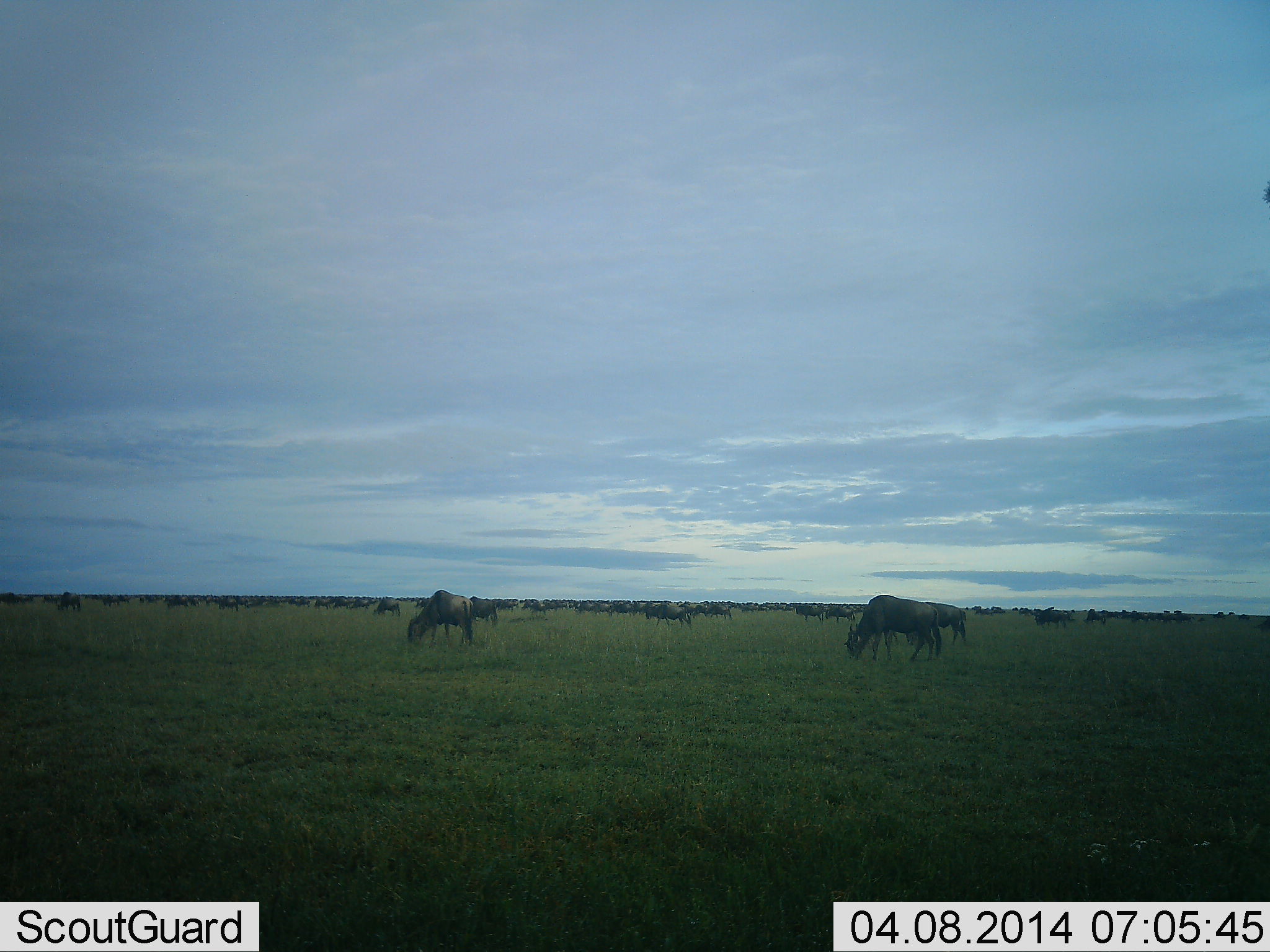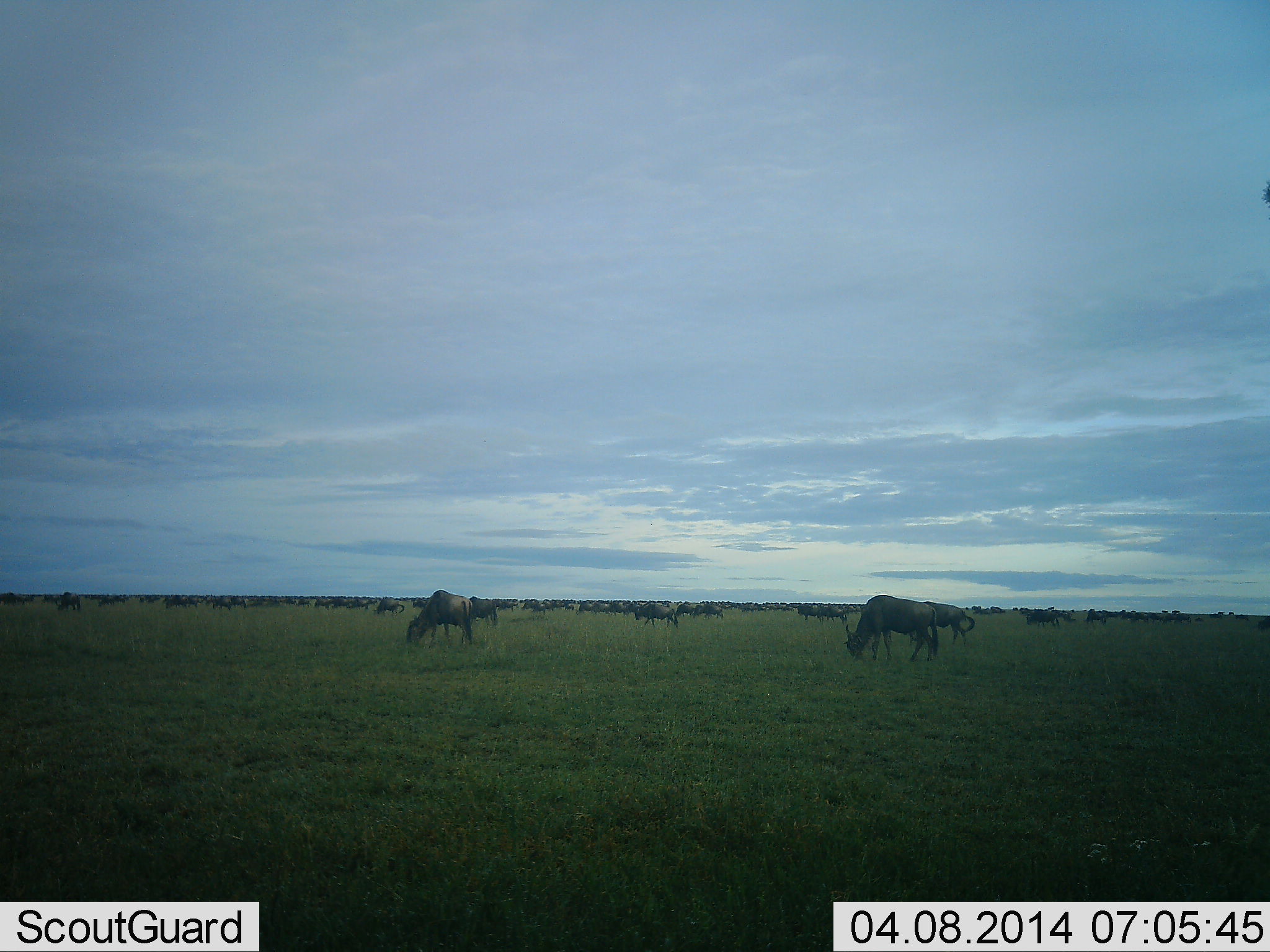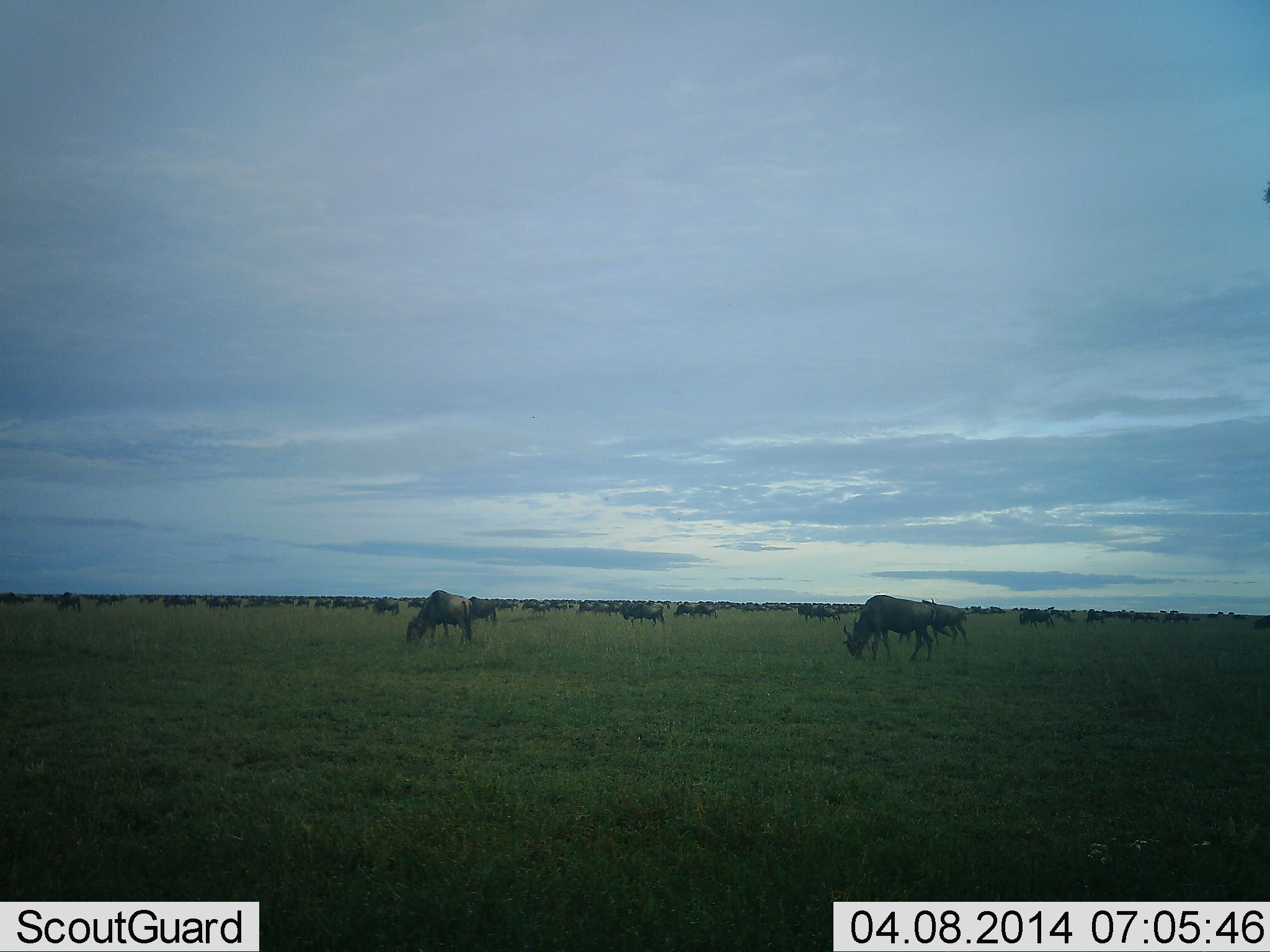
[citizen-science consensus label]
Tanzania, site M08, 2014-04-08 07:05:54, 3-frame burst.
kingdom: Animalia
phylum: Chordata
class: Mammalia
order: Artiodactyla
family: Bovidae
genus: Connochaetes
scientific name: Connochaetes taurinus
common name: blue wildebeest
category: wildebeest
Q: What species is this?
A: Wildebeest (blue wildebeest) (Connochaetes taurinus).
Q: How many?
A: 51+.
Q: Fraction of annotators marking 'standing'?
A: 40%.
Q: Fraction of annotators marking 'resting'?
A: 10%.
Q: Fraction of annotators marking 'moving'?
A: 80%.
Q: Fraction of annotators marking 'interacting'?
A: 0%.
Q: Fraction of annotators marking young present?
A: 0%.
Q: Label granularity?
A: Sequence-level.